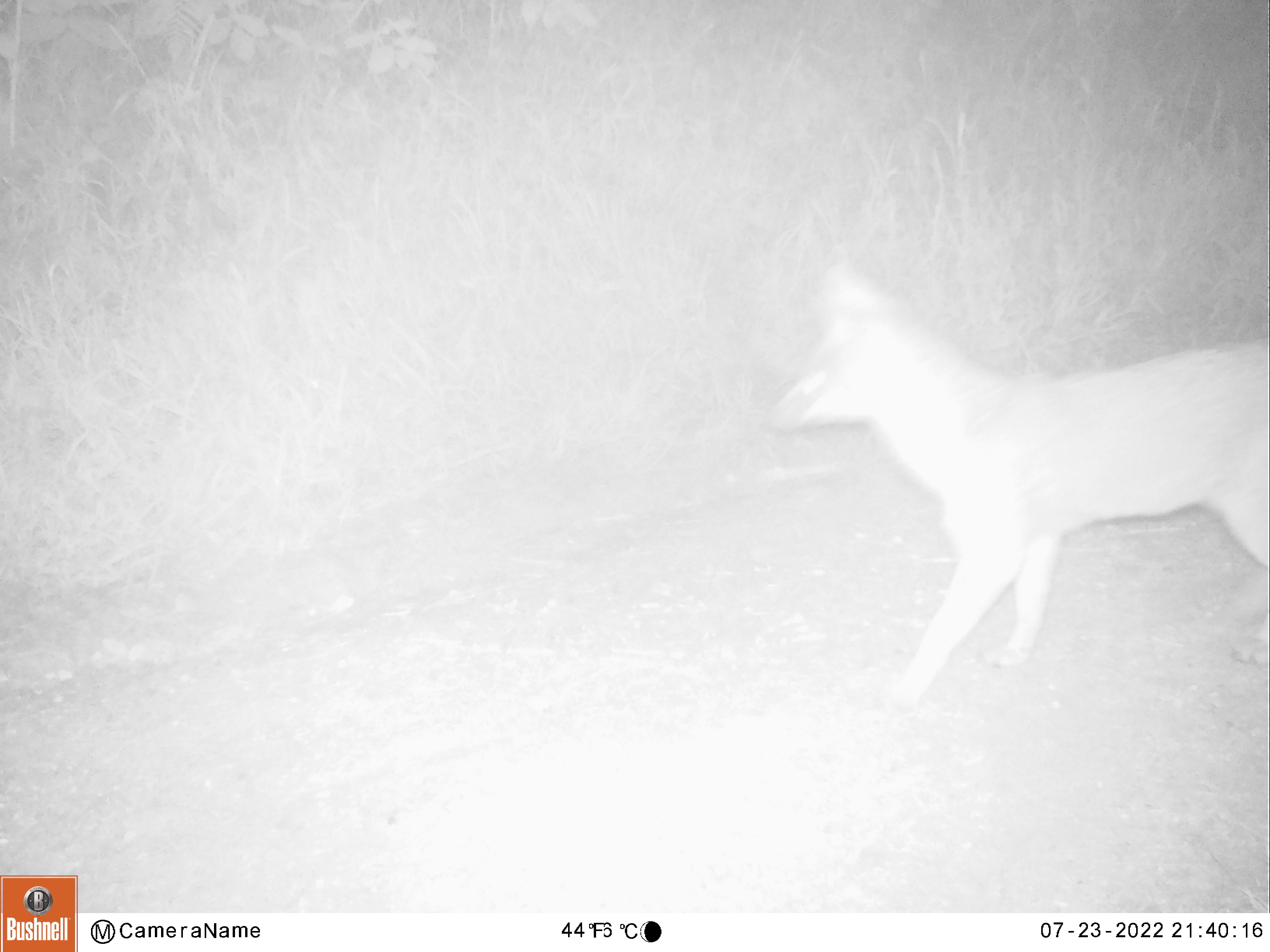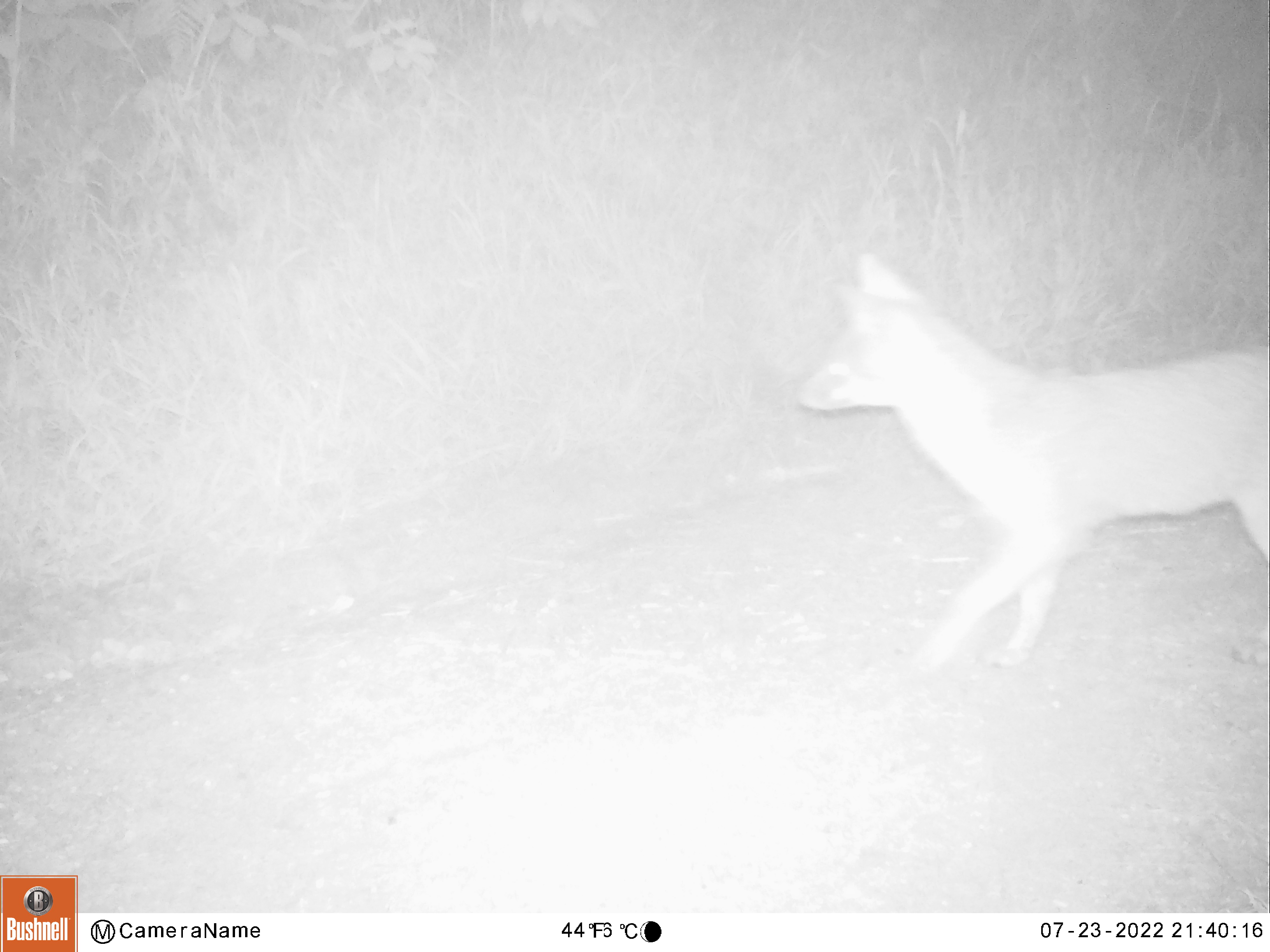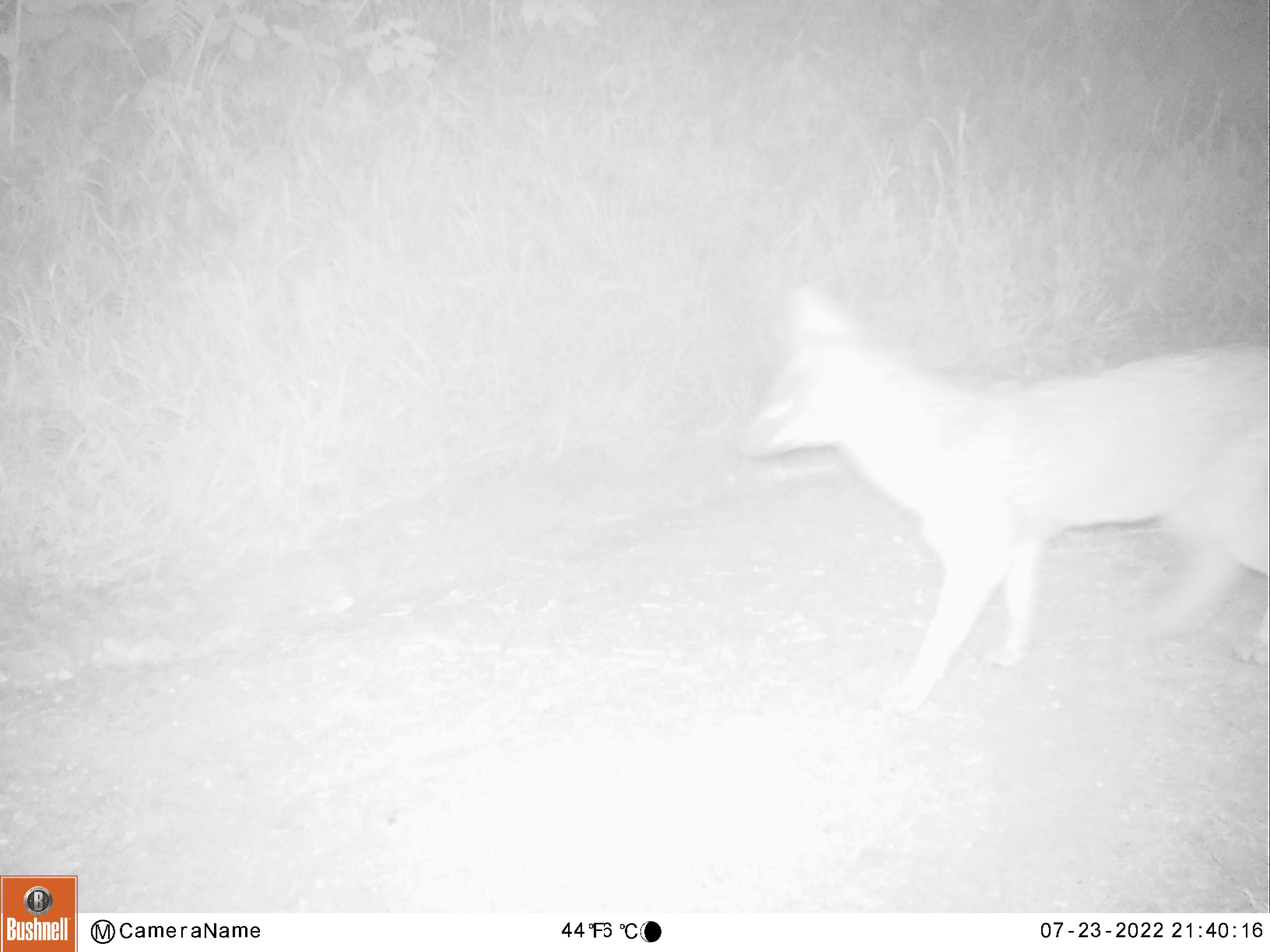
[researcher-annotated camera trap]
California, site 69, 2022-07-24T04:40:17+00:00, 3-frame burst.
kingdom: Animalia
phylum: Chordata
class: Mammalia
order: Carnivora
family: Canidae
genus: Urocyon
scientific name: Urocyon cinereoargenteus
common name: gray fox